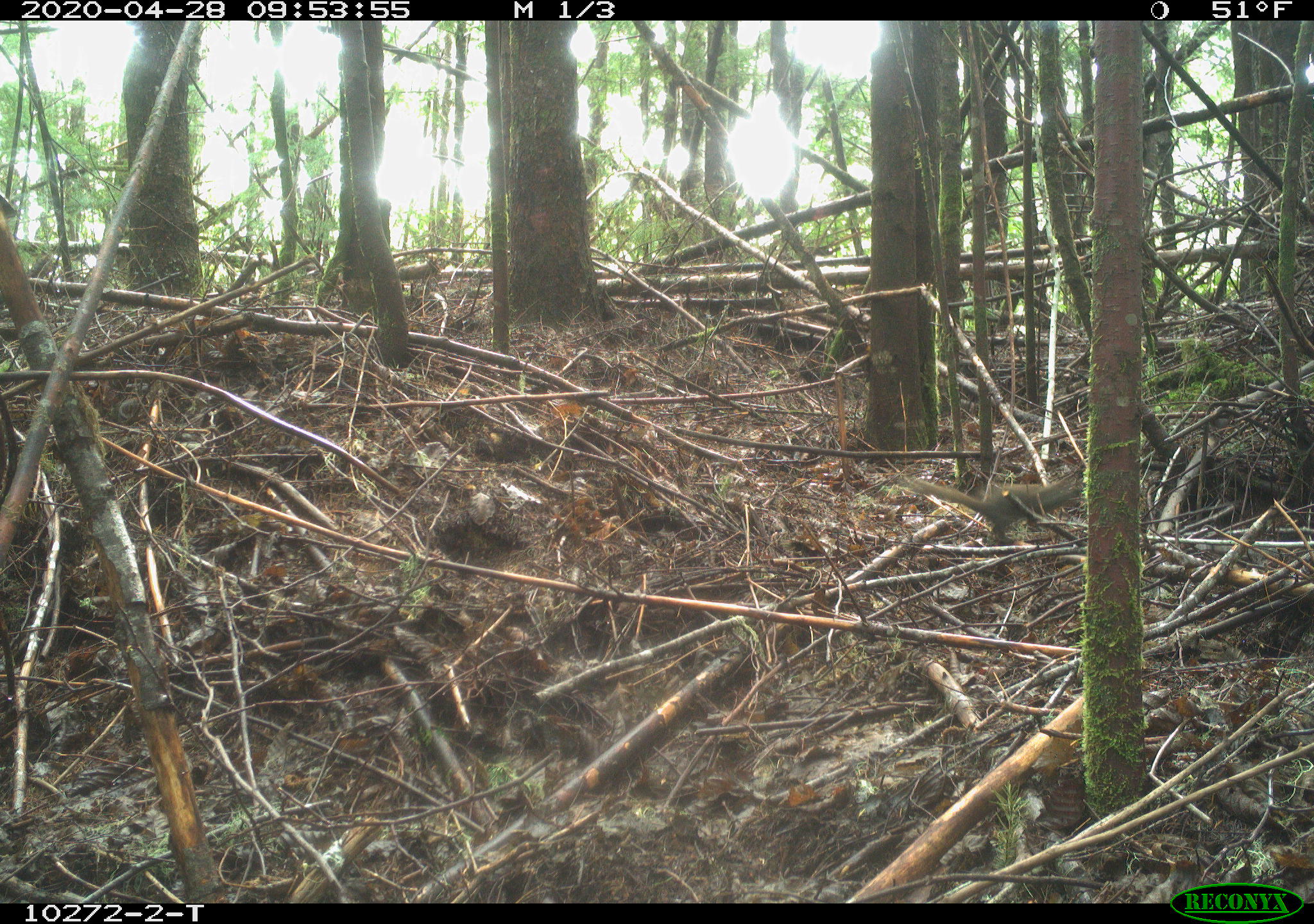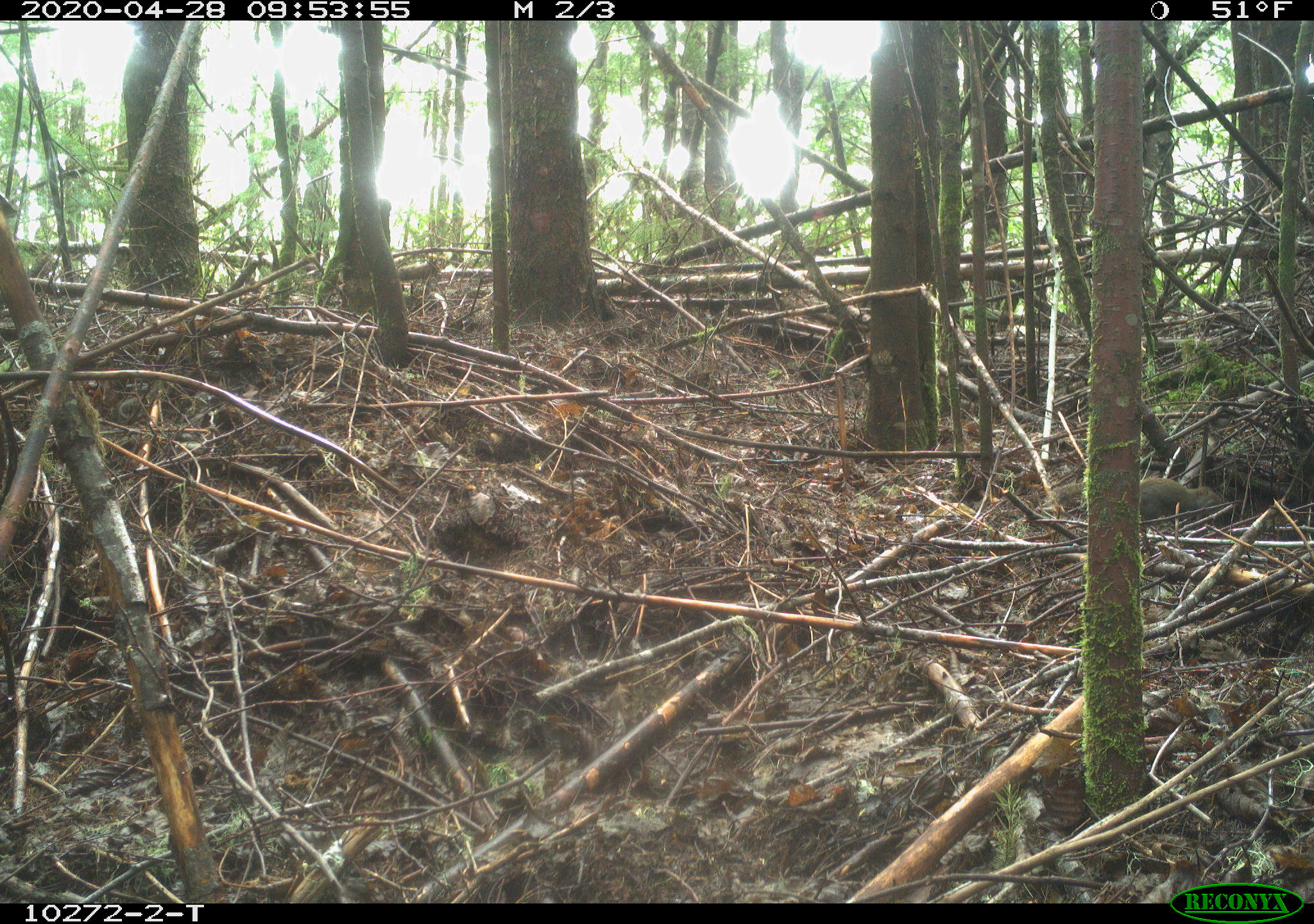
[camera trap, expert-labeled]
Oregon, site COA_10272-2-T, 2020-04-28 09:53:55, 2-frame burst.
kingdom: Animalia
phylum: Chordata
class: Mammalia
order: Rodentia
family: Sciuridae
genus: Tamiasciurus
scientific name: Tamiasciurus douglasii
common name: douglas squirrel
Douglas squirrel (Tamiasciurus douglasii).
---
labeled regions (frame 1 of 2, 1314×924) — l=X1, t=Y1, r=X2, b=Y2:
douglas squirrel: l=886, t=474, r=1085, b=538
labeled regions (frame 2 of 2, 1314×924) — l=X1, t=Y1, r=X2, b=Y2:
douglas squirrel: l=1127, t=473, r=1227, b=528